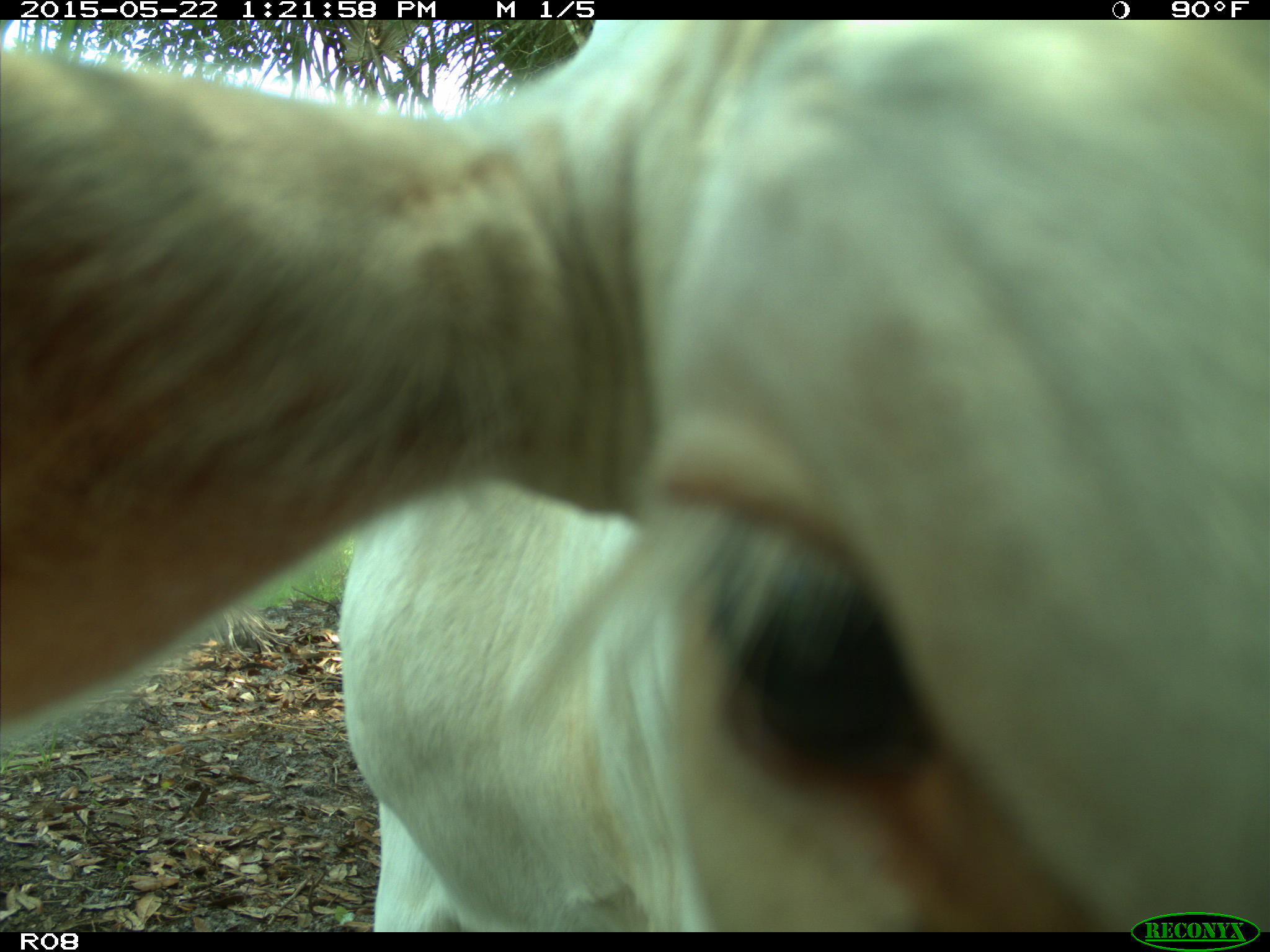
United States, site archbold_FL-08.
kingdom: Animalia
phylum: Chordata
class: Mammalia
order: Artiodactyla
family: Bovidae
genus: Bos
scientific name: Bos taurus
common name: domestic cow